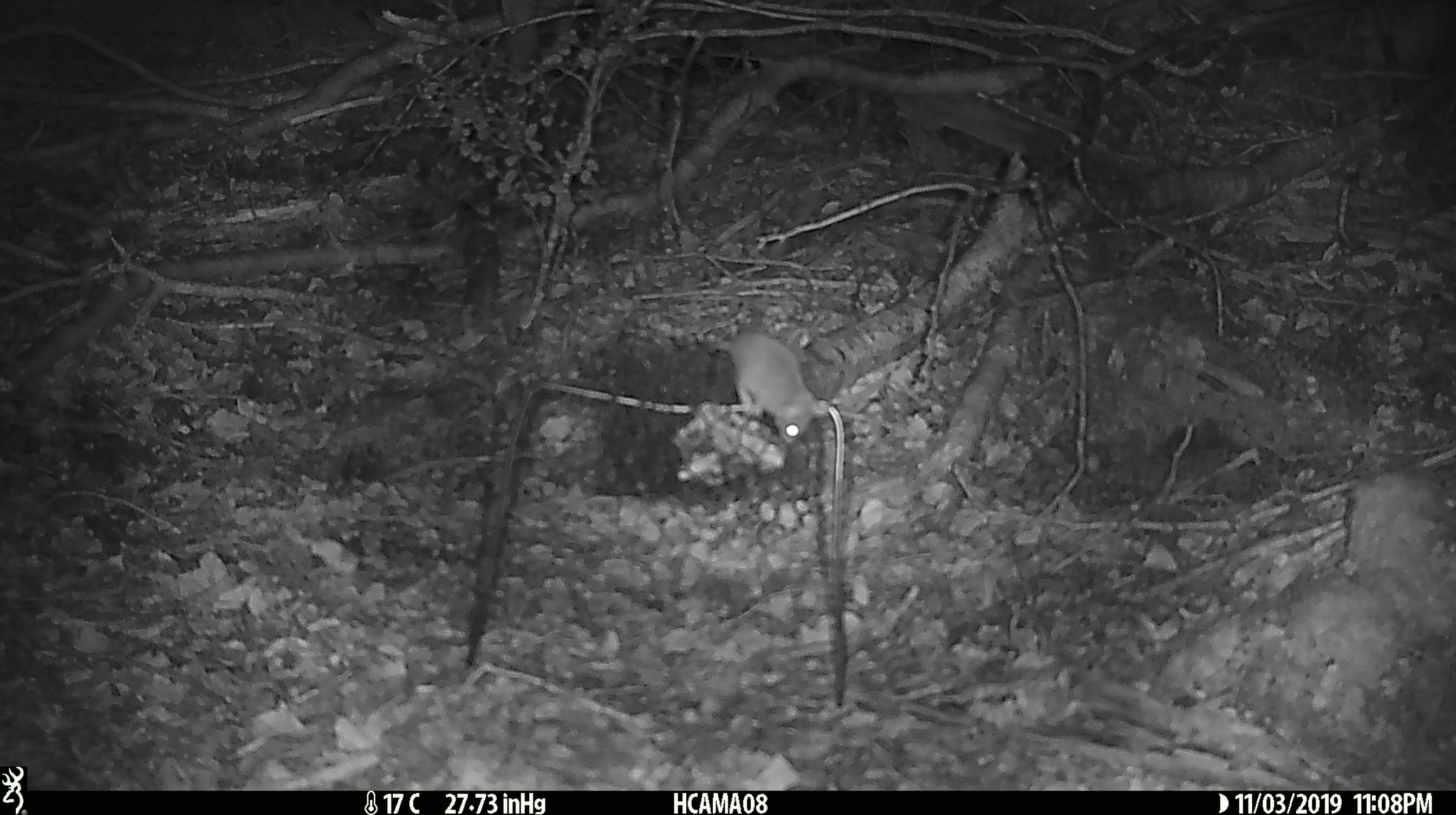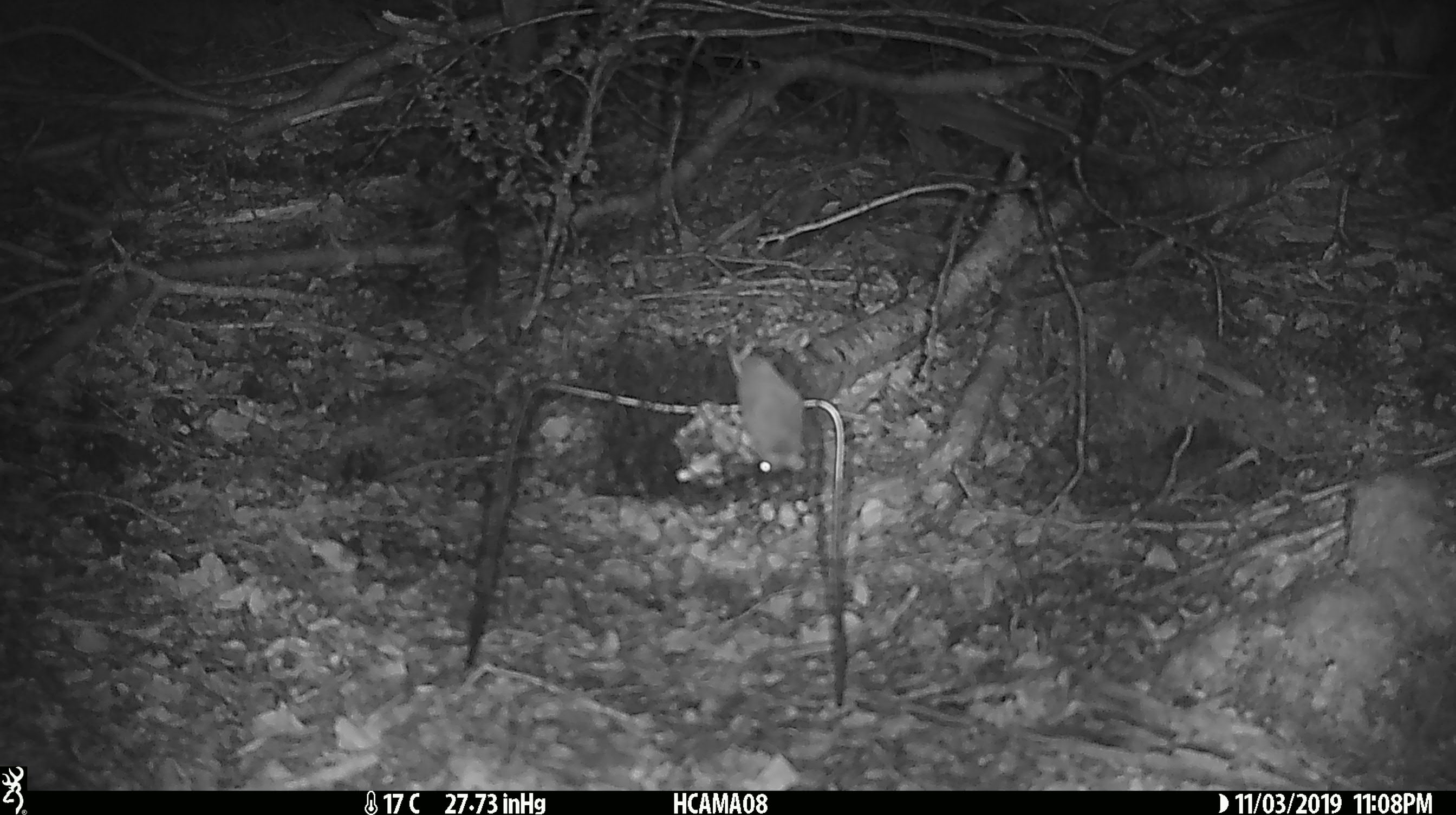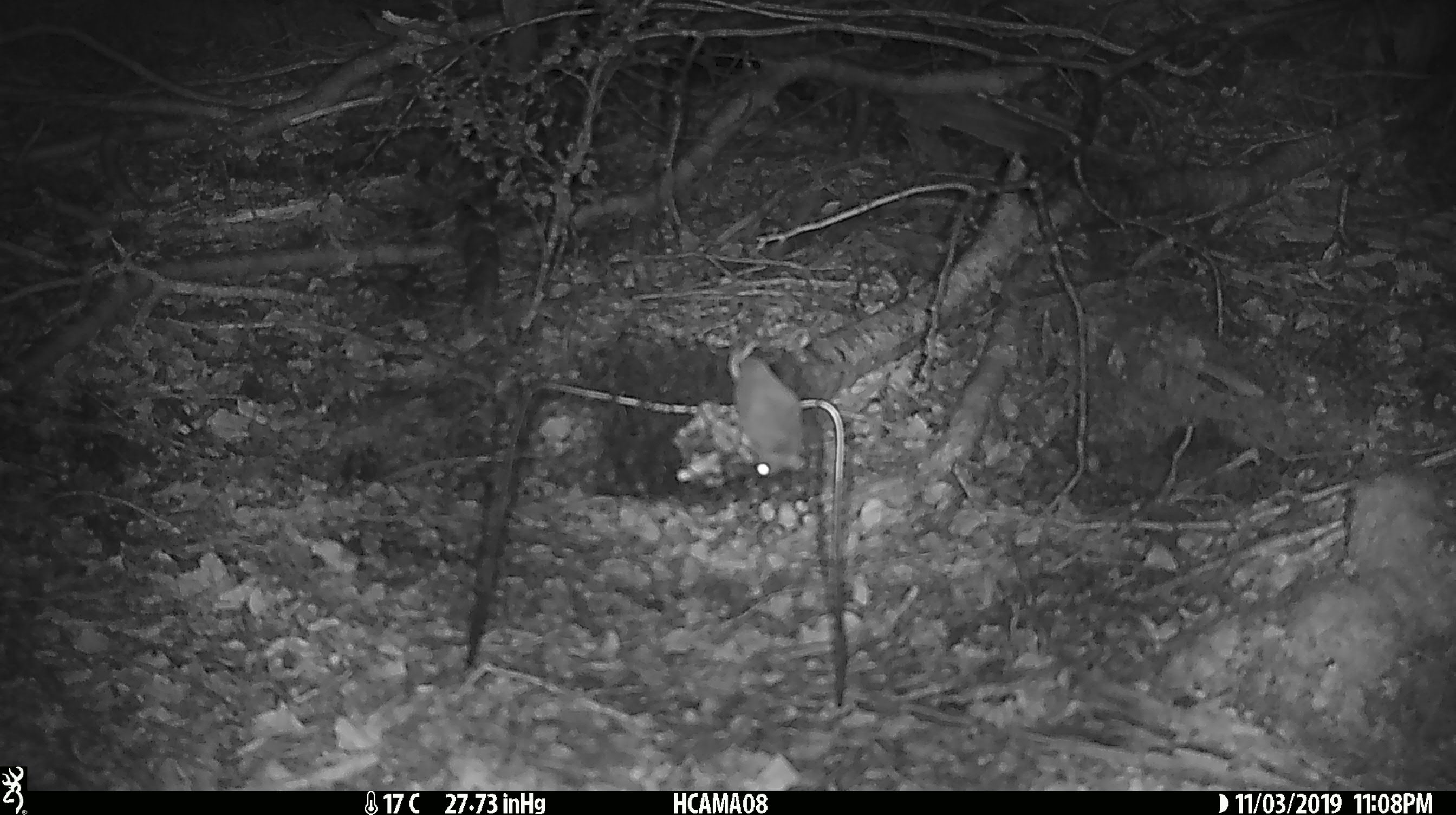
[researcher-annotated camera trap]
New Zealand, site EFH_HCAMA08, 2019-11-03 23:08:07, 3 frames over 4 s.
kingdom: Animalia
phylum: Chordata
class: Mammalia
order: Rodentia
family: Muridae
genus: Mus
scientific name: Mus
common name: mouse